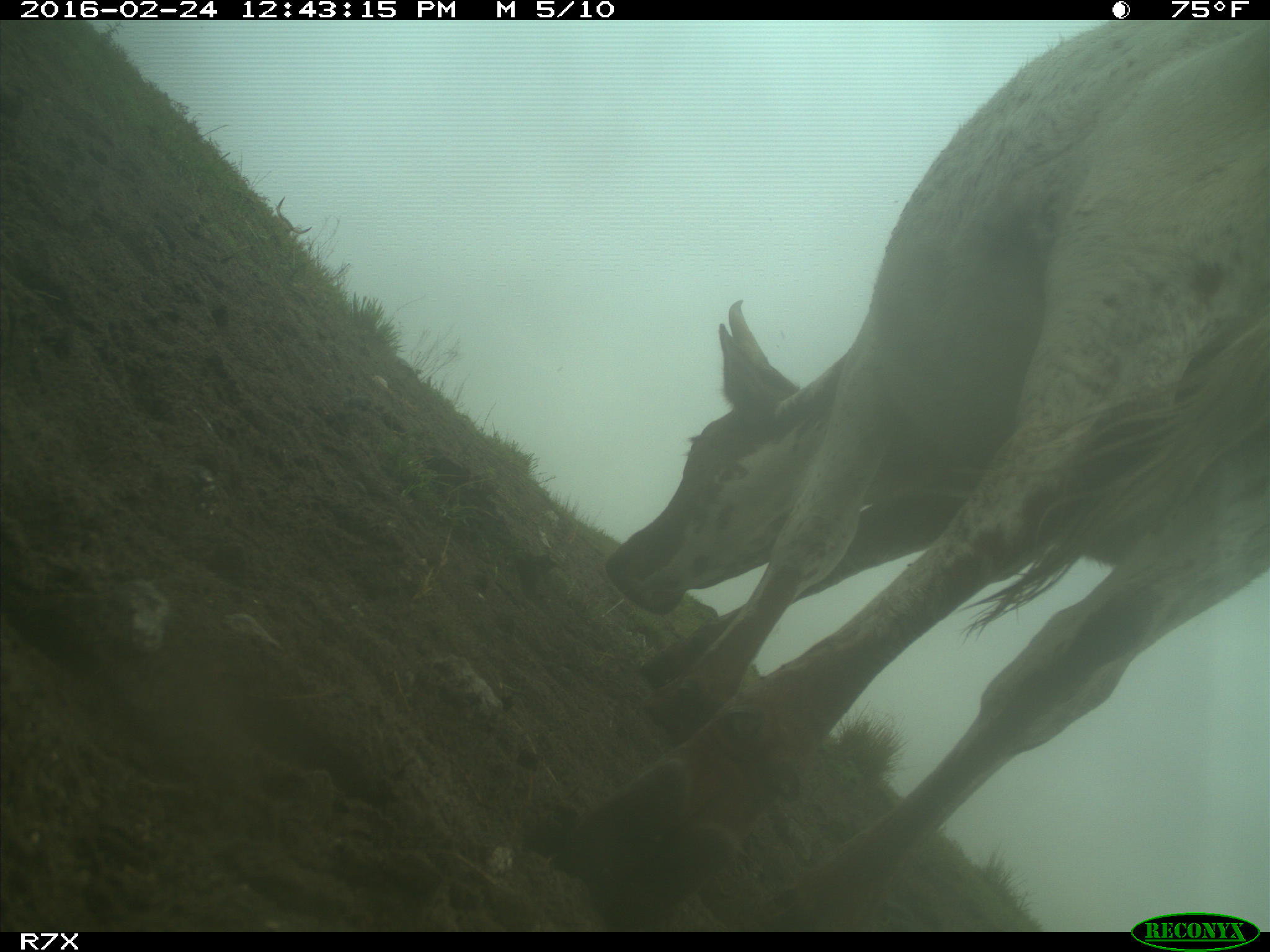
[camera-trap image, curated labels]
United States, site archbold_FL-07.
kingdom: Animalia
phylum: Chordata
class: Mammalia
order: Artiodactyla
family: Bovidae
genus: Bos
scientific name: Bos taurus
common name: domestic cow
Bos taurus (domestic cow).